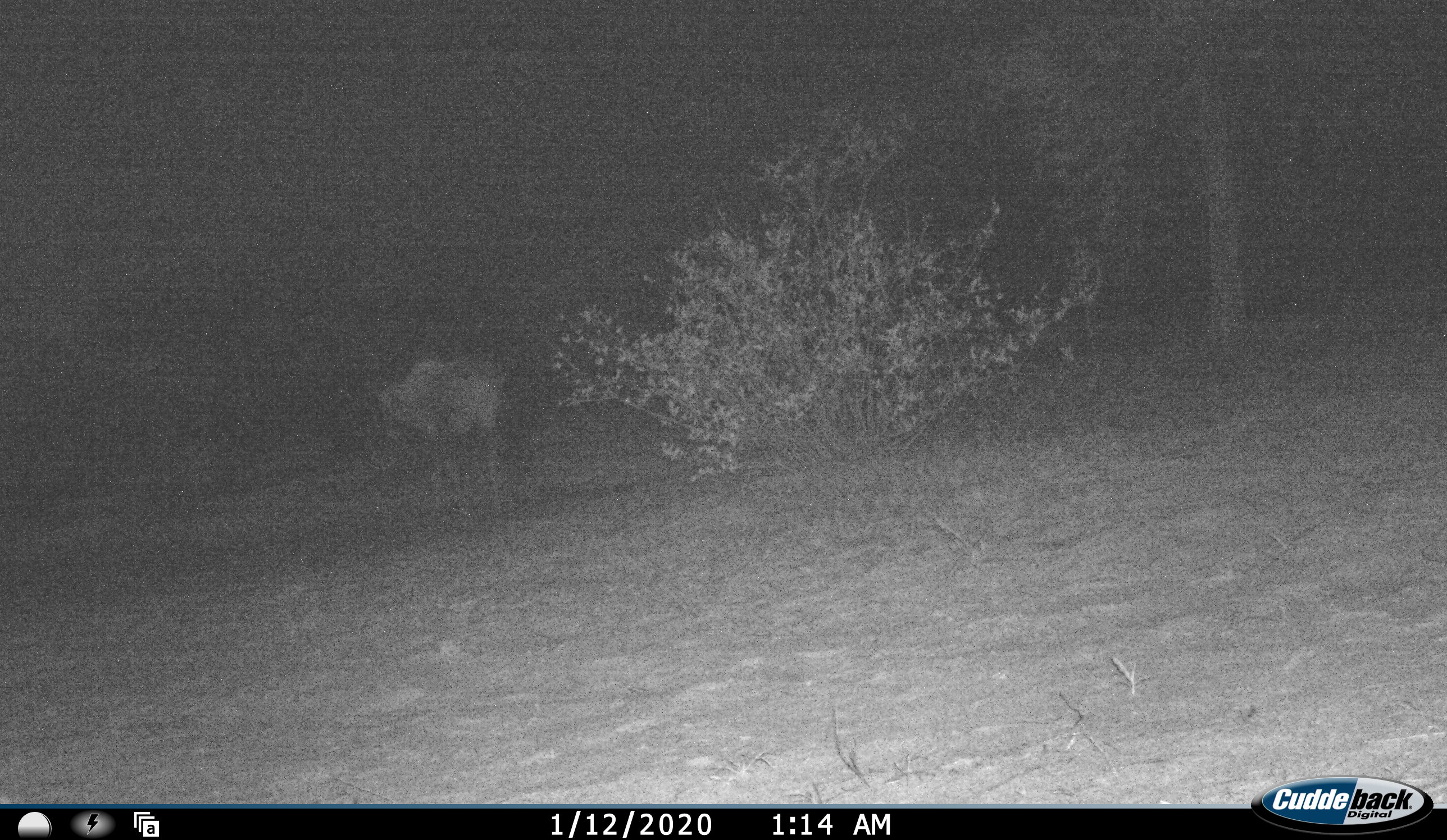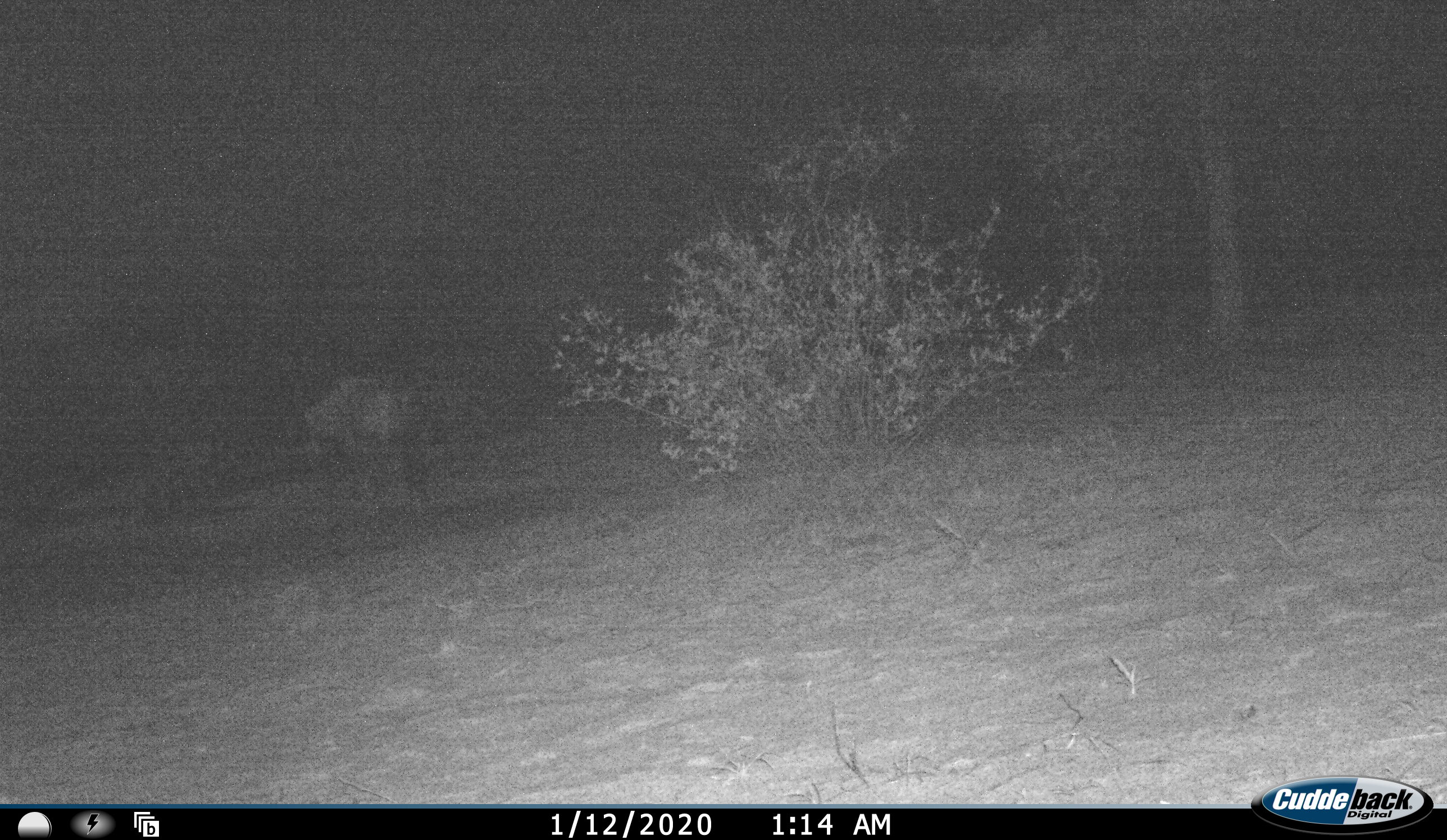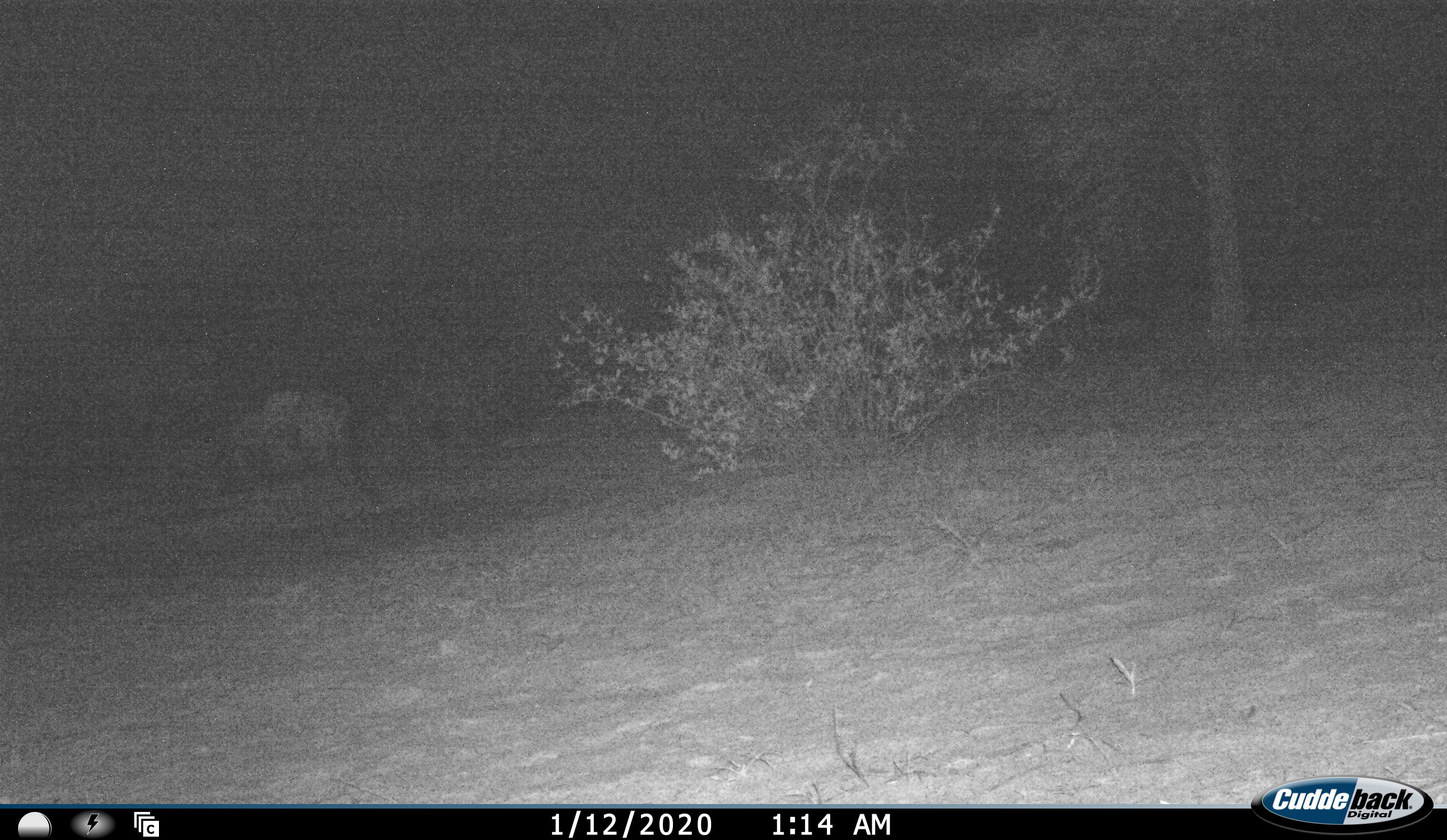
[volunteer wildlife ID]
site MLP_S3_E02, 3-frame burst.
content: unidentified animal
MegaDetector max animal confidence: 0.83